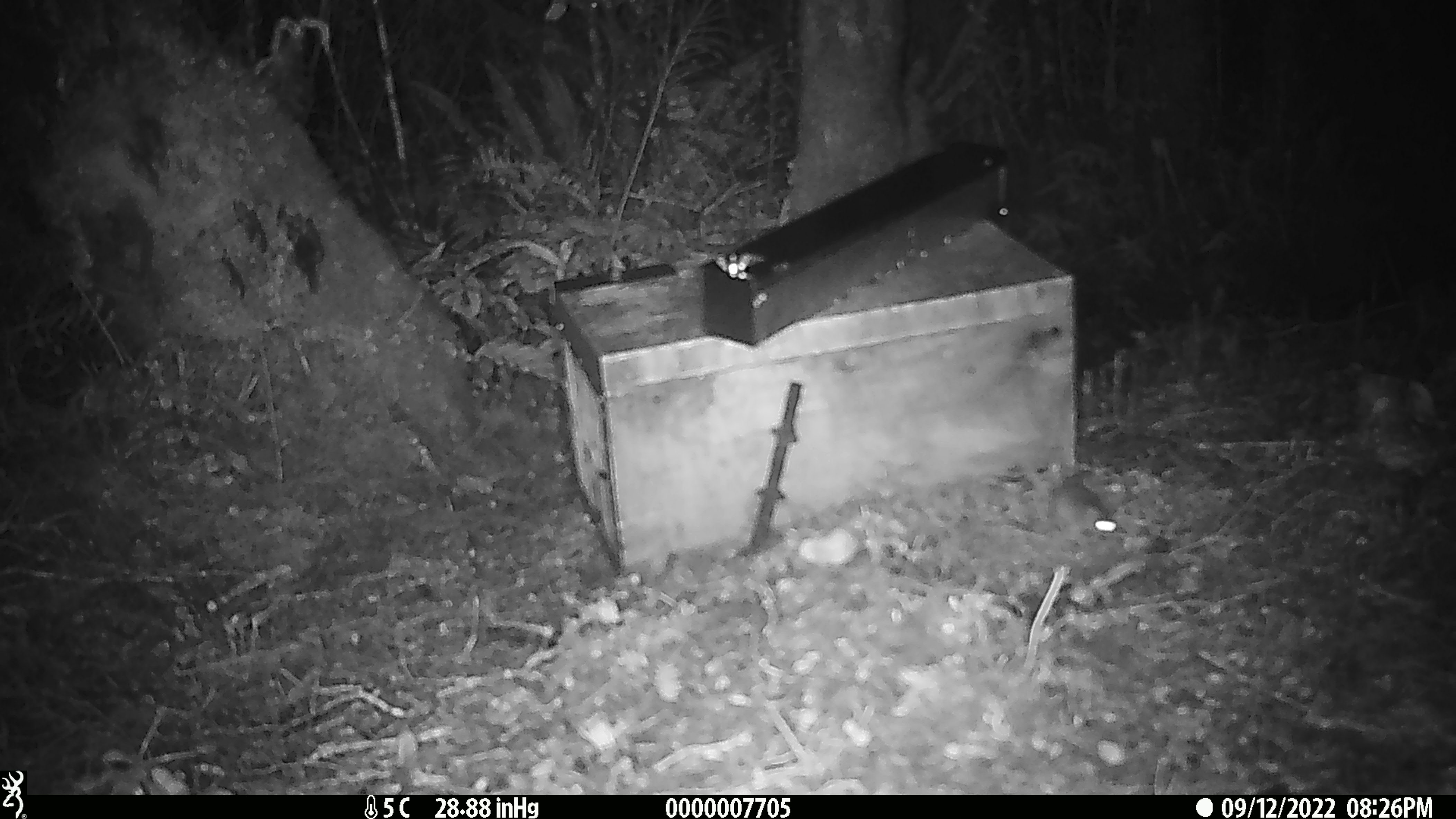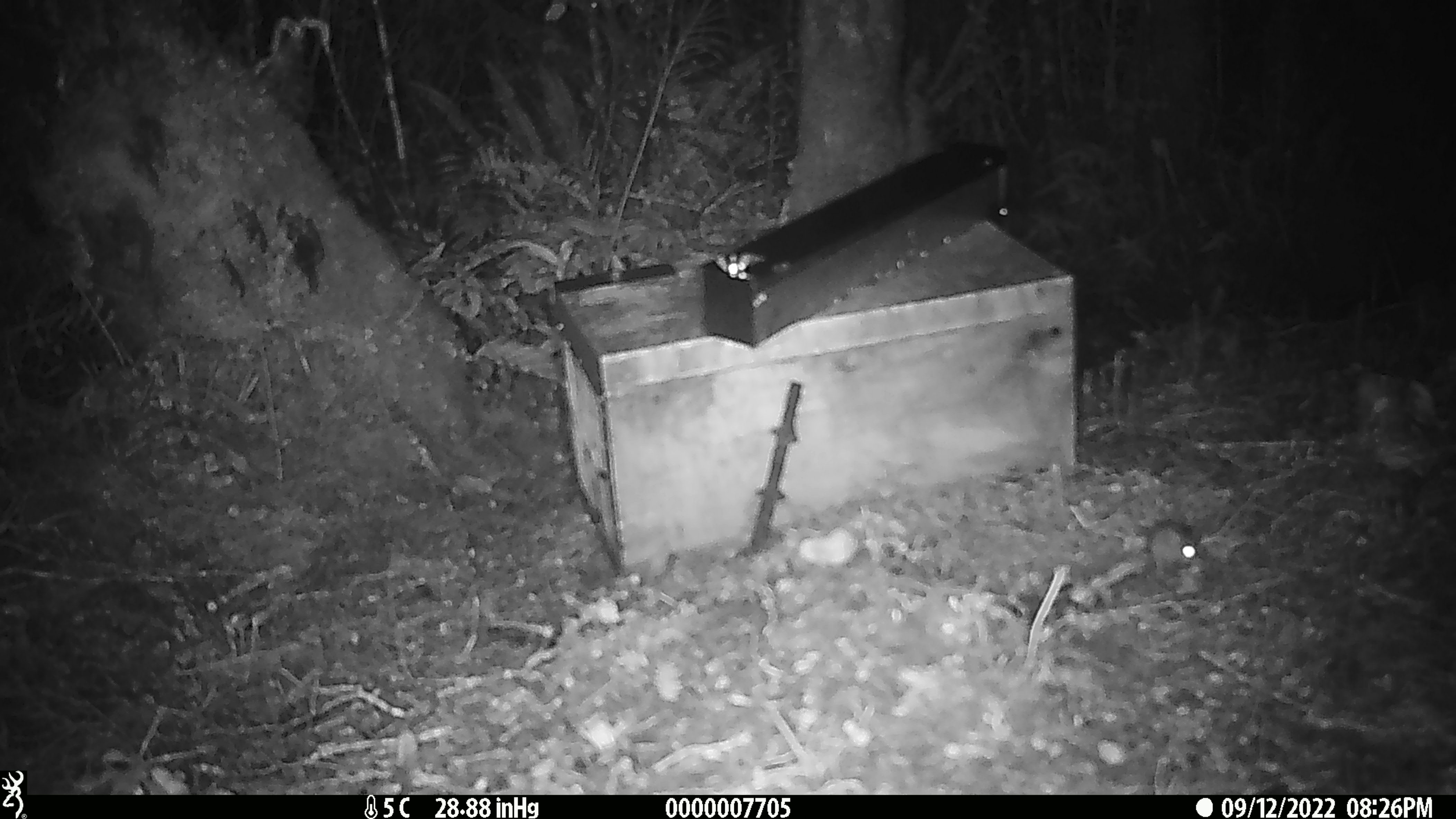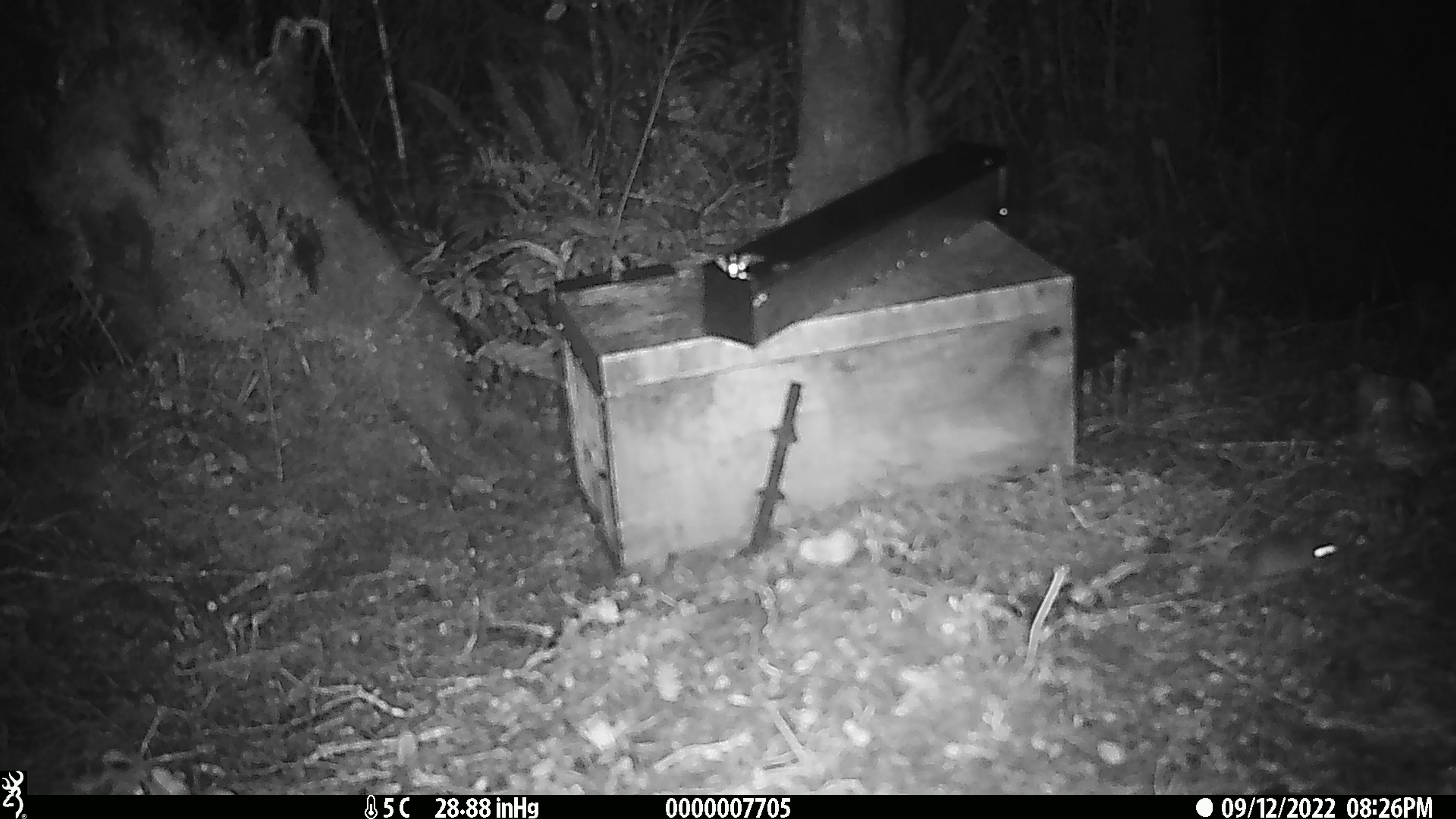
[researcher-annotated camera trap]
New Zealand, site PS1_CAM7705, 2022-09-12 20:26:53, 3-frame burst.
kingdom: Animalia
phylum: Chordata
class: Mammalia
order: Rodentia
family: Muridae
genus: Mus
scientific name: Mus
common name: mouse